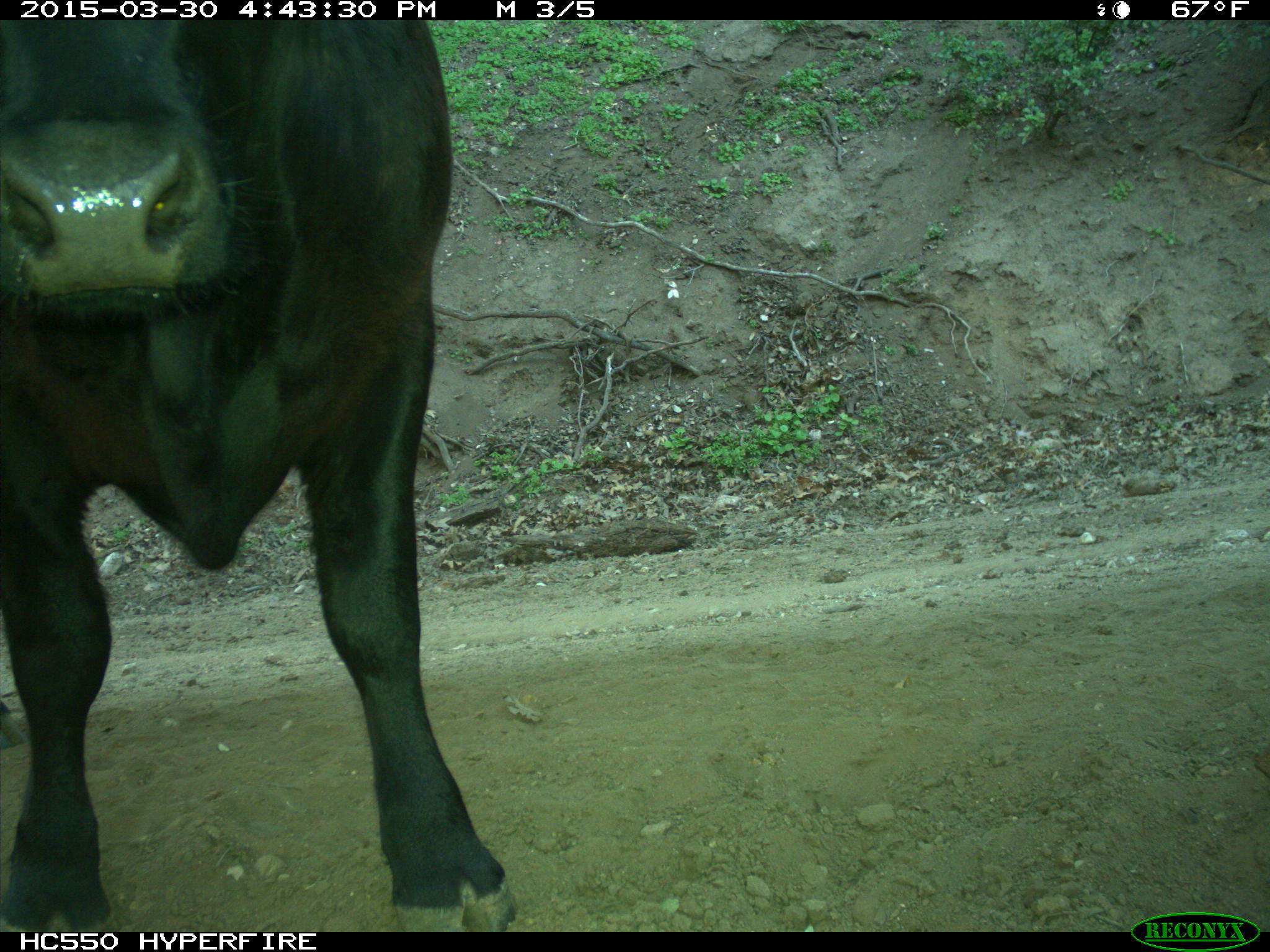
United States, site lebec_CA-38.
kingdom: Animalia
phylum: Chordata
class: Mammalia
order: Artiodactyla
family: Bovidae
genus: Bos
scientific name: Bos taurus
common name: domestic cow